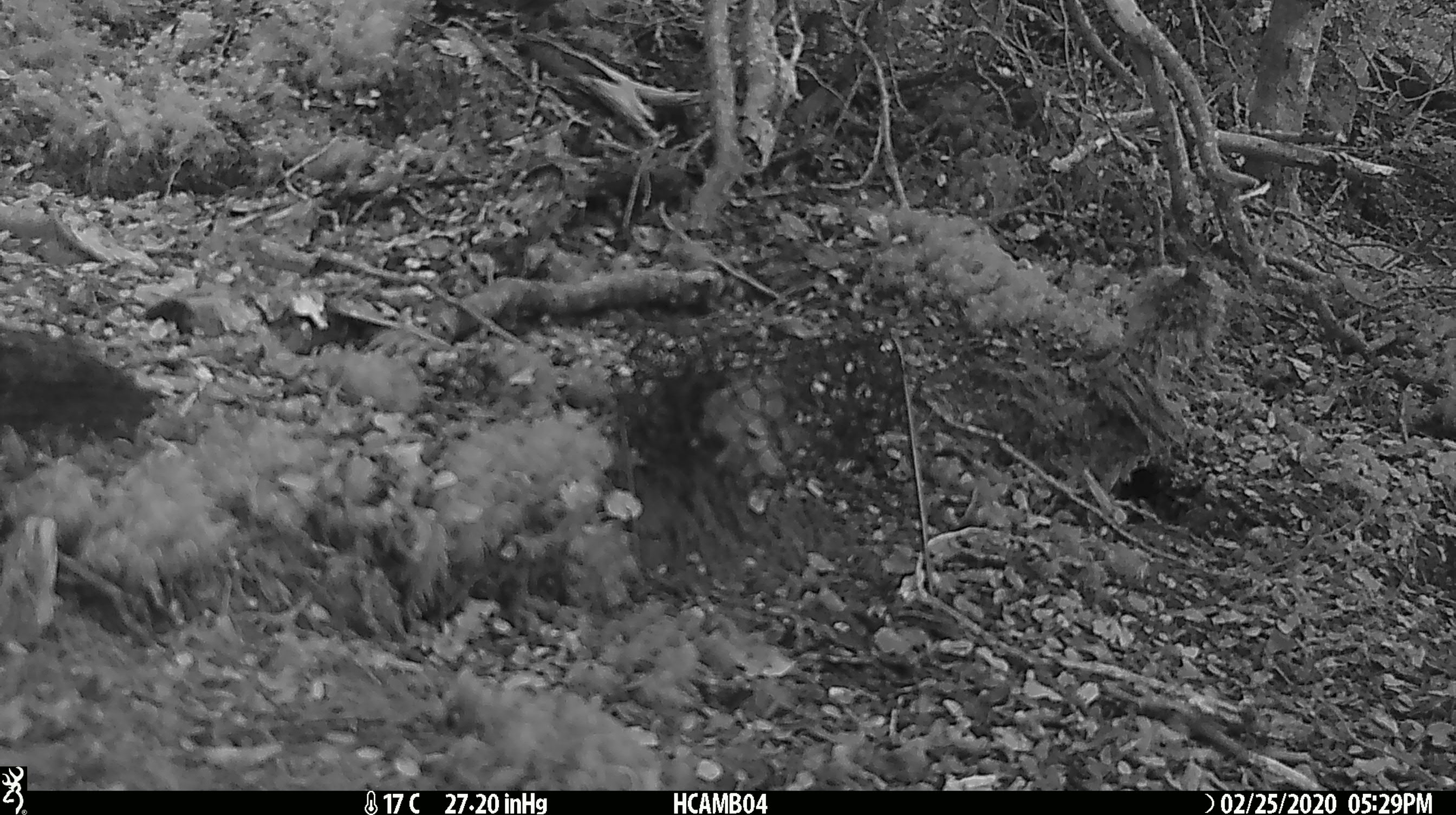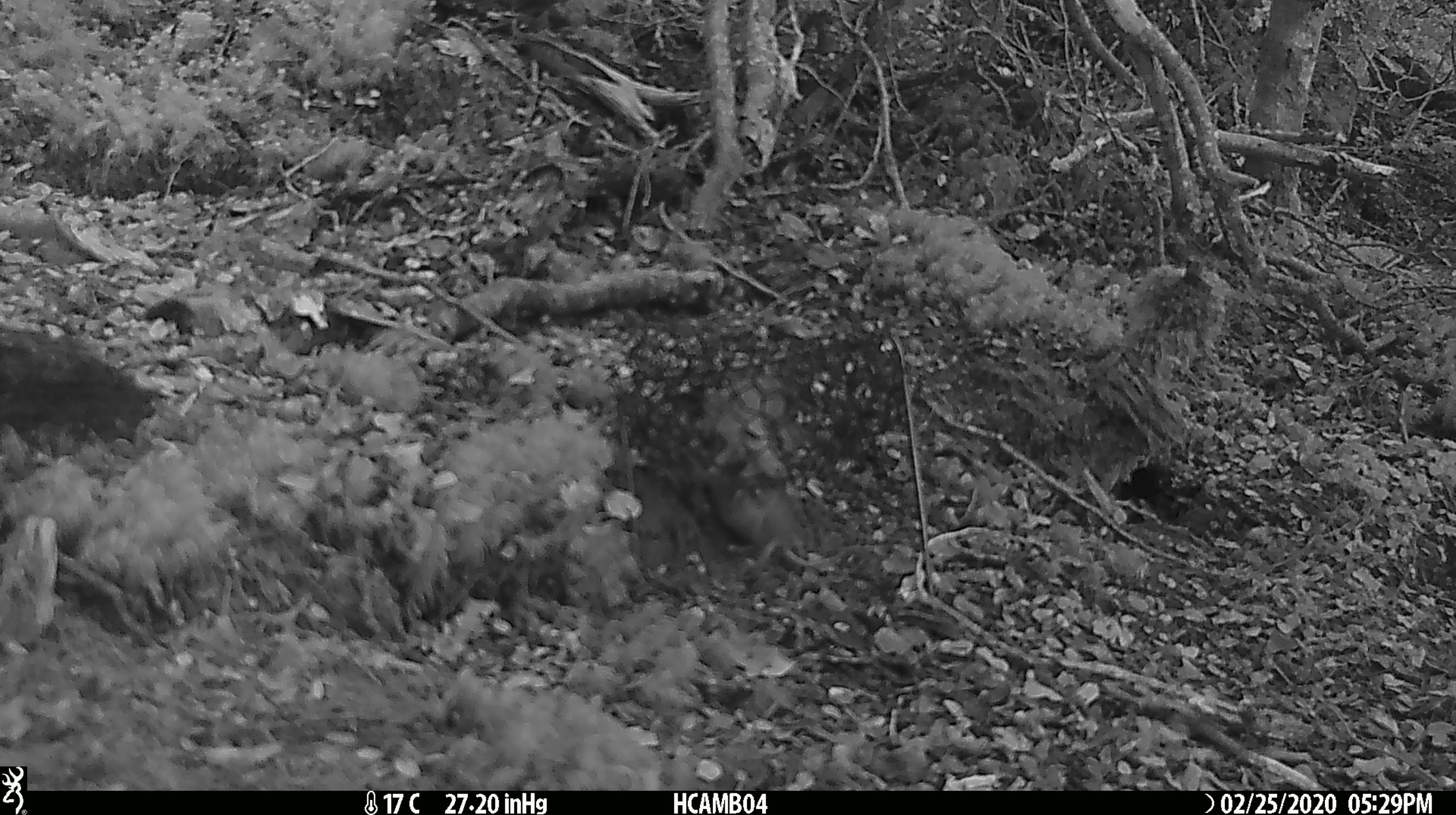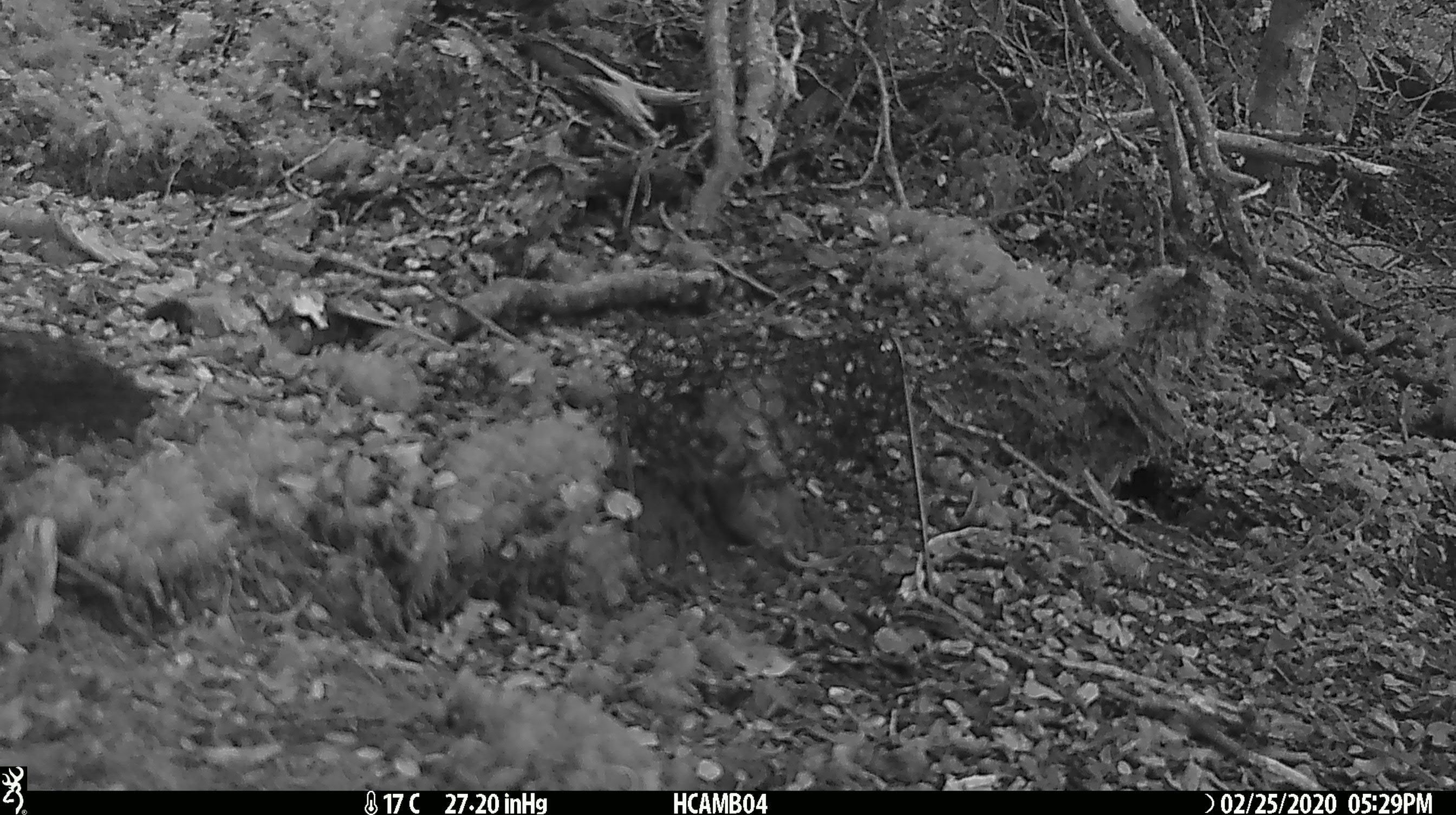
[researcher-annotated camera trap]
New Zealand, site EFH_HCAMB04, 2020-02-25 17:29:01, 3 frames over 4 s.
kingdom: Animalia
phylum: Chordata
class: Mammalia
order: Rodentia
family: Muridae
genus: Mus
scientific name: Mus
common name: mouse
Mouse (Mus).